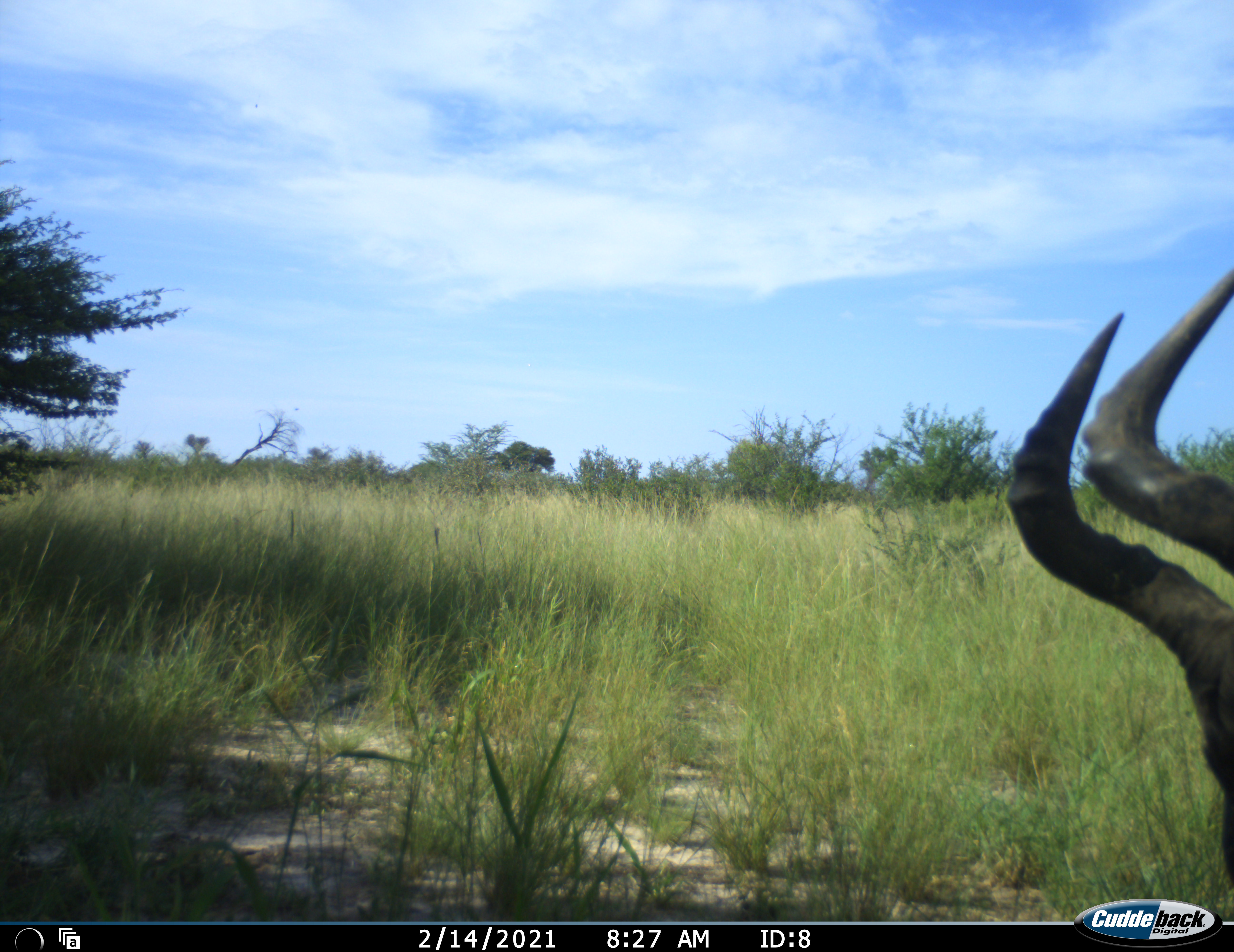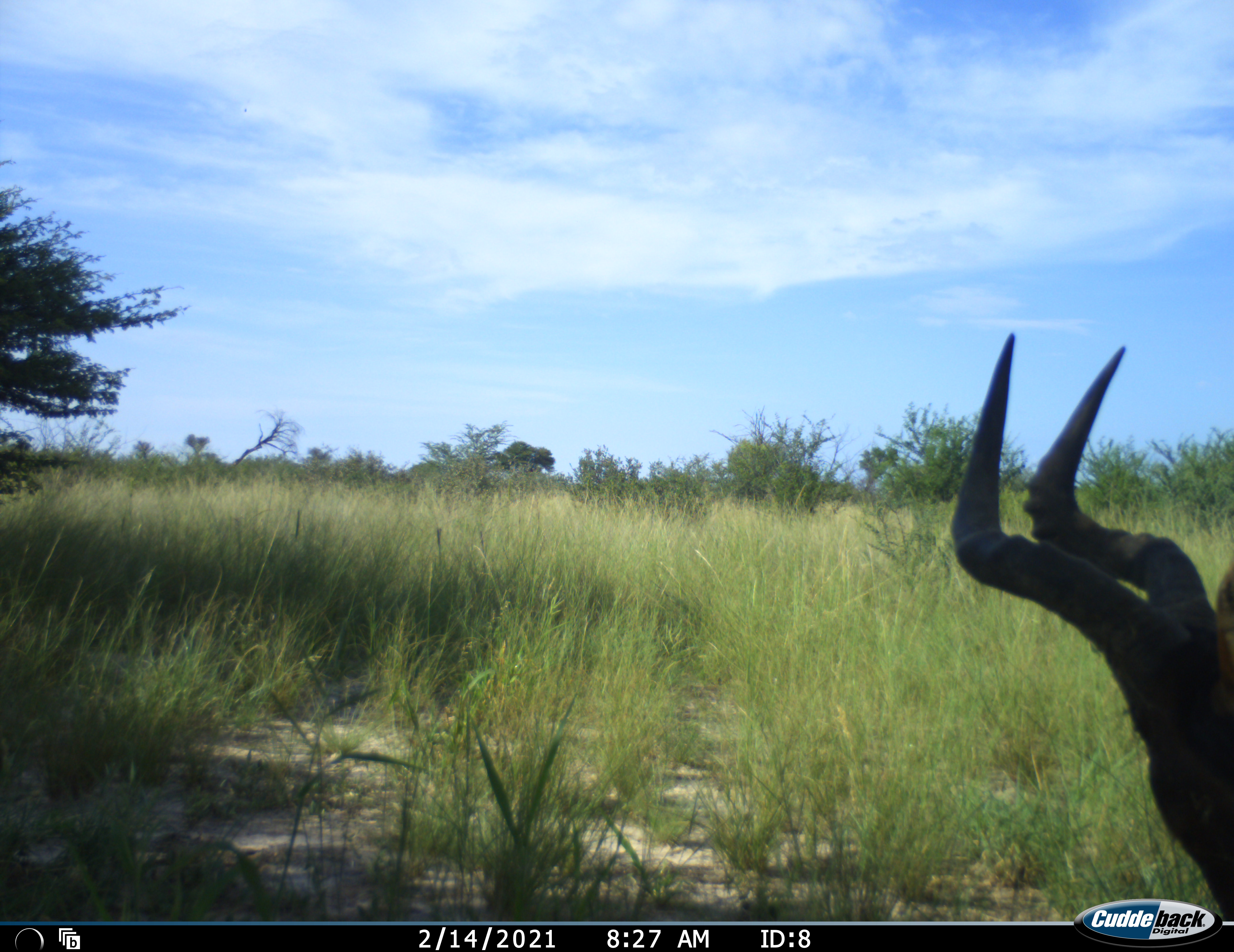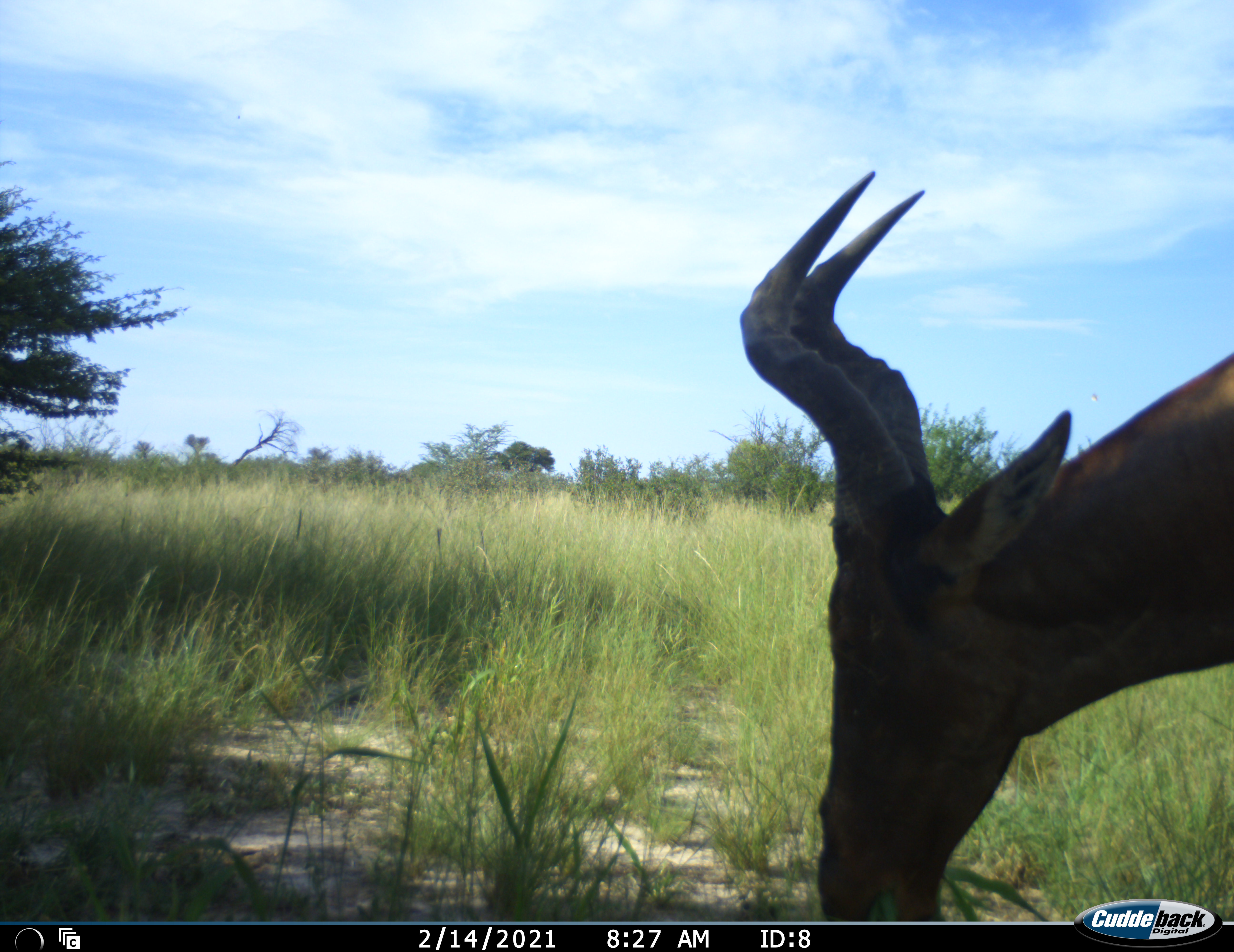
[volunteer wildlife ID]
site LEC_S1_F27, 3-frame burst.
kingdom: Animalia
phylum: Chordata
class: Mammalia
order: Artiodactyla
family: Bovidae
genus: Alcelaphus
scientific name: Alcelaphus buselaphus caama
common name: red hartebeest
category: hartebeestred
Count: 1.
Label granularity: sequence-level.